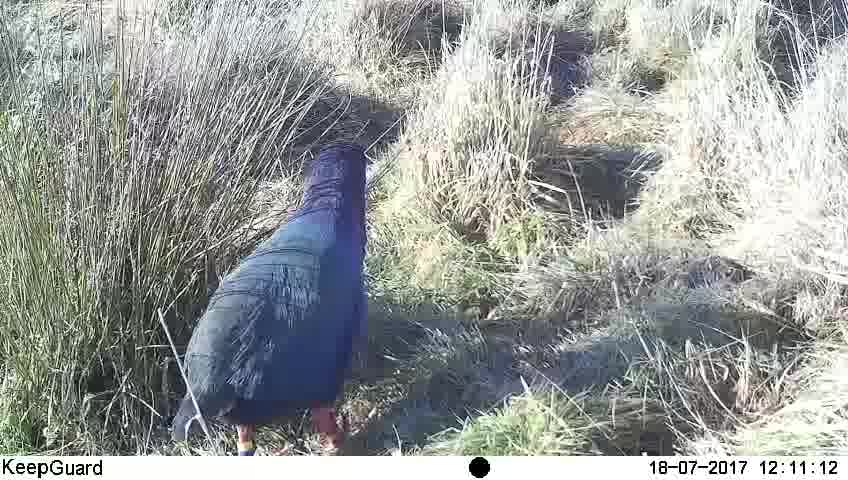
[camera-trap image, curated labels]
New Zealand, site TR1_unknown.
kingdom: Animalia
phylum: Chordata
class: Aves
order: Gruiformes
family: Rallidae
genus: Porphyrio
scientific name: Porphyrio mantelli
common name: takahe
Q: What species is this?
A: Takahe (Porphyrio mantelli).